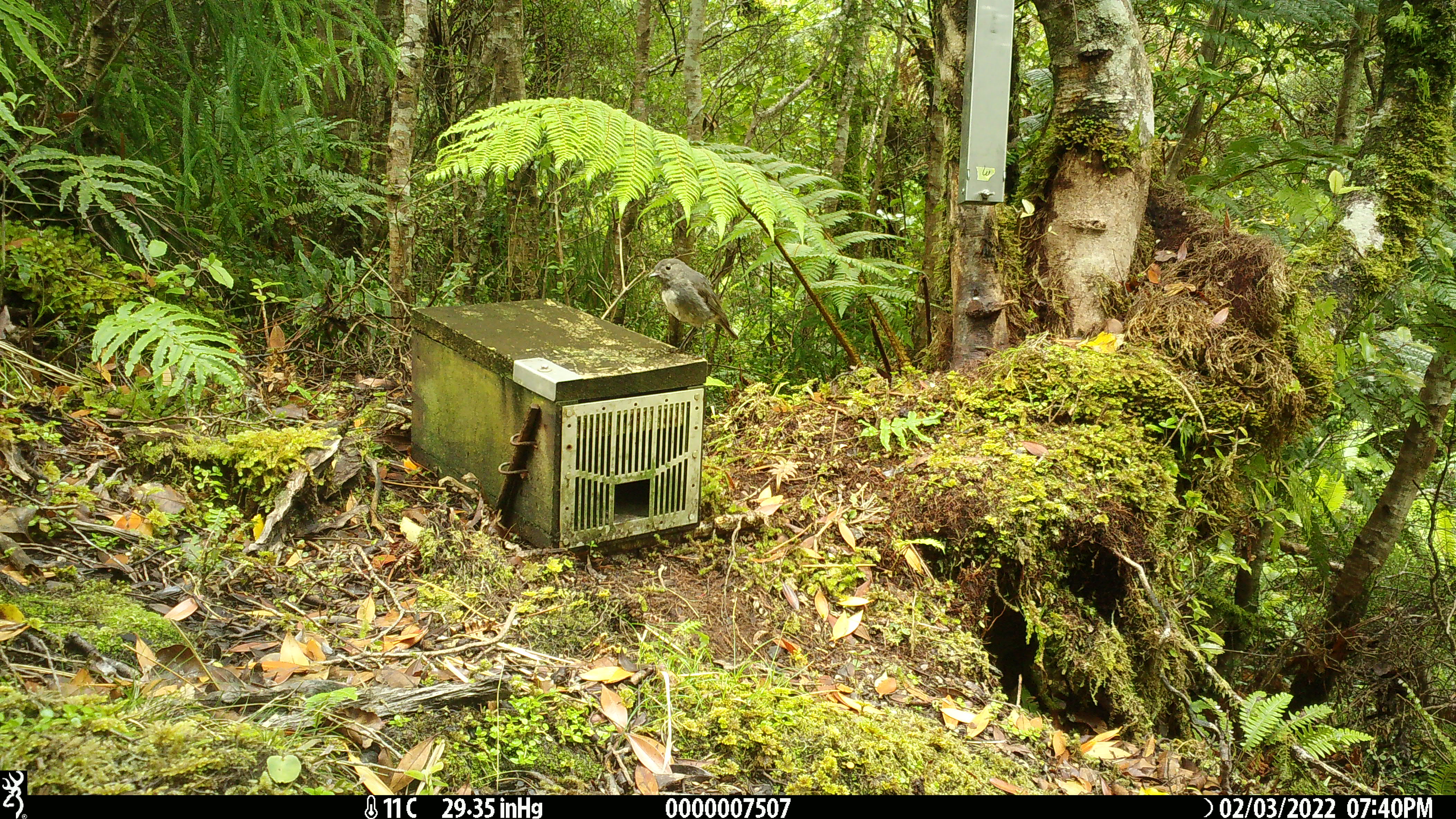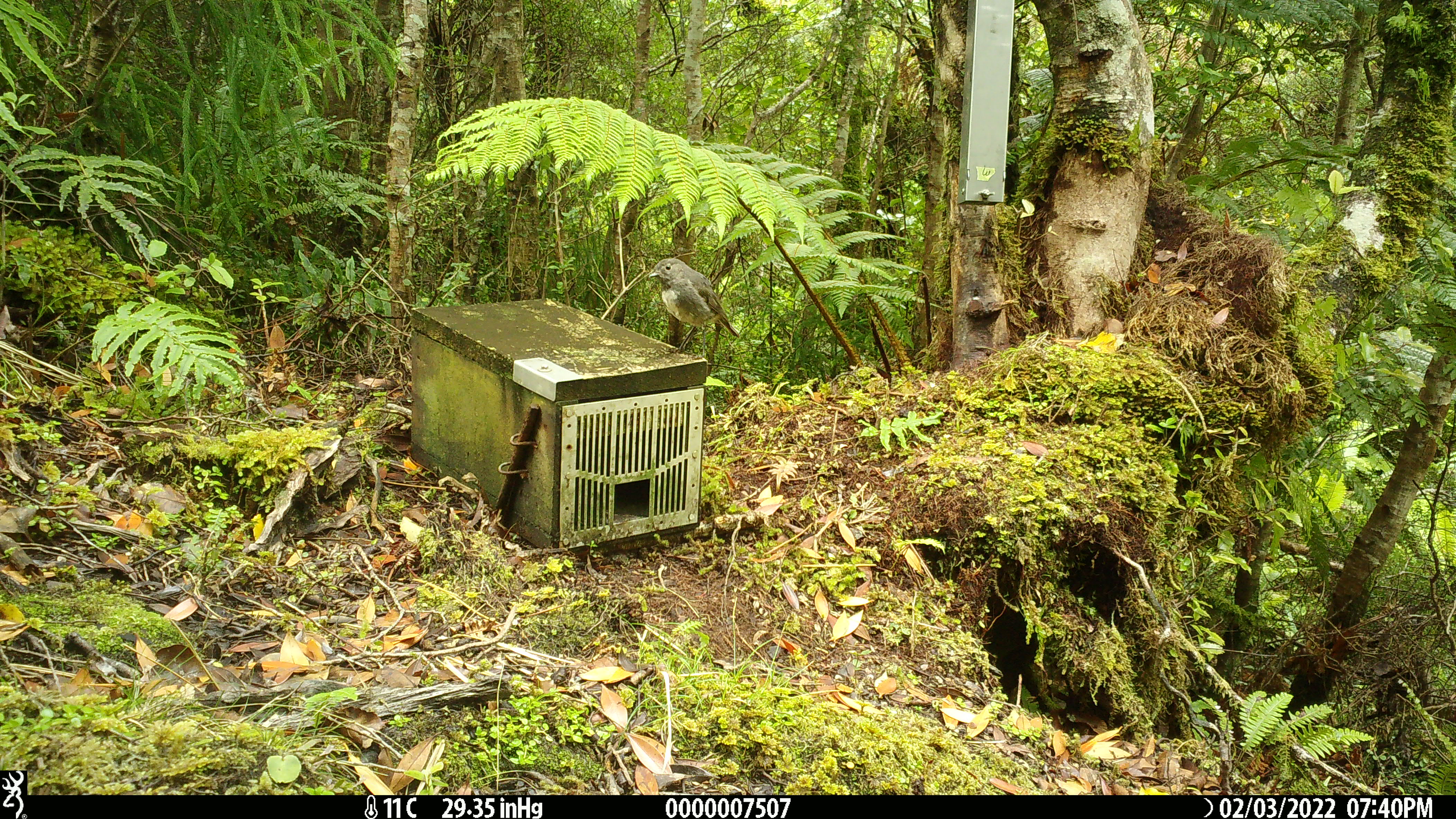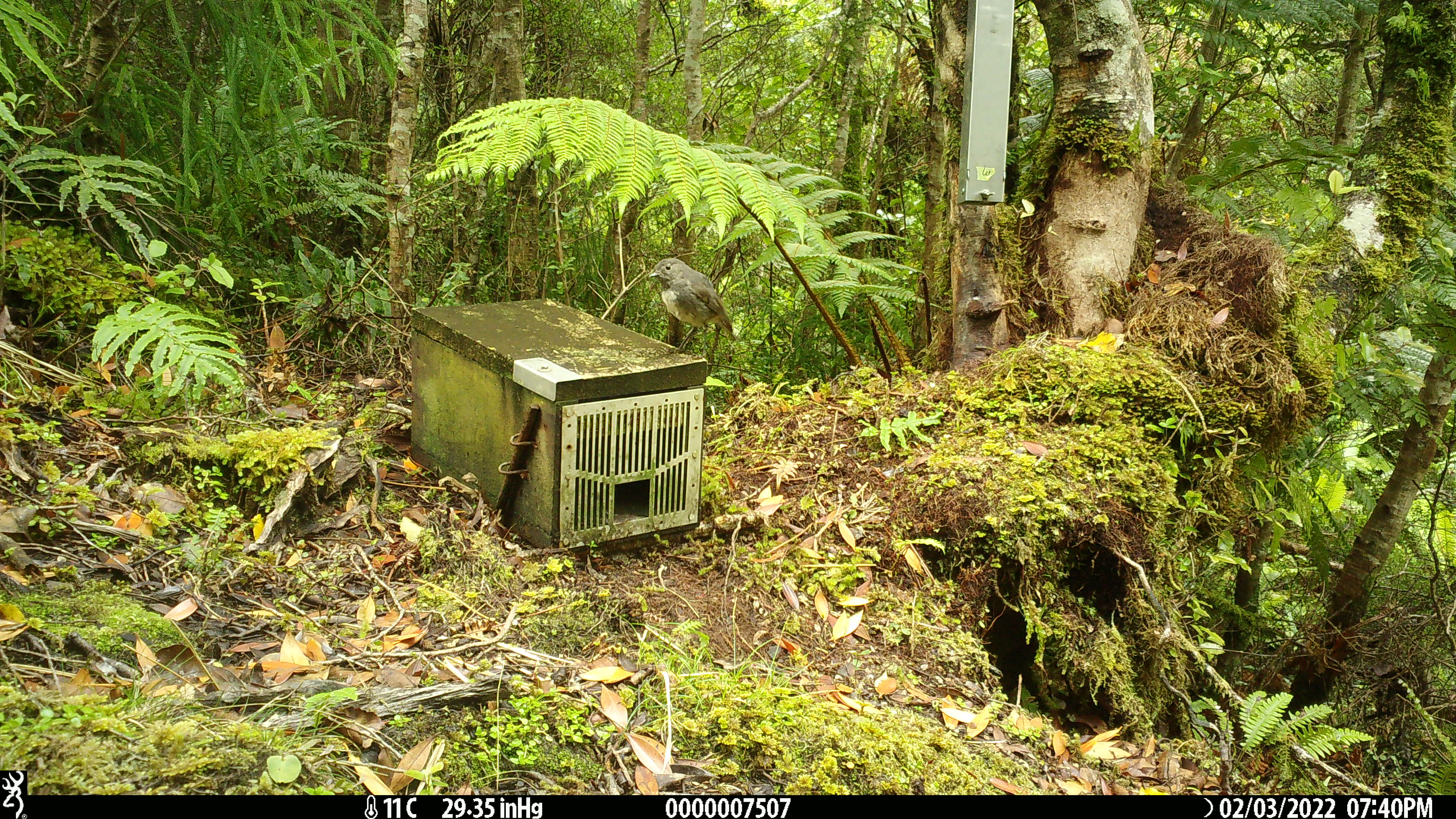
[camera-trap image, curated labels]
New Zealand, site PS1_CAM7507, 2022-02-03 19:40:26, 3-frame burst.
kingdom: Animalia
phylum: Chordata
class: Aves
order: Passeriformes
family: Petroicidae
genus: Petroica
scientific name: Petroica australis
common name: new zealand robin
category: robin